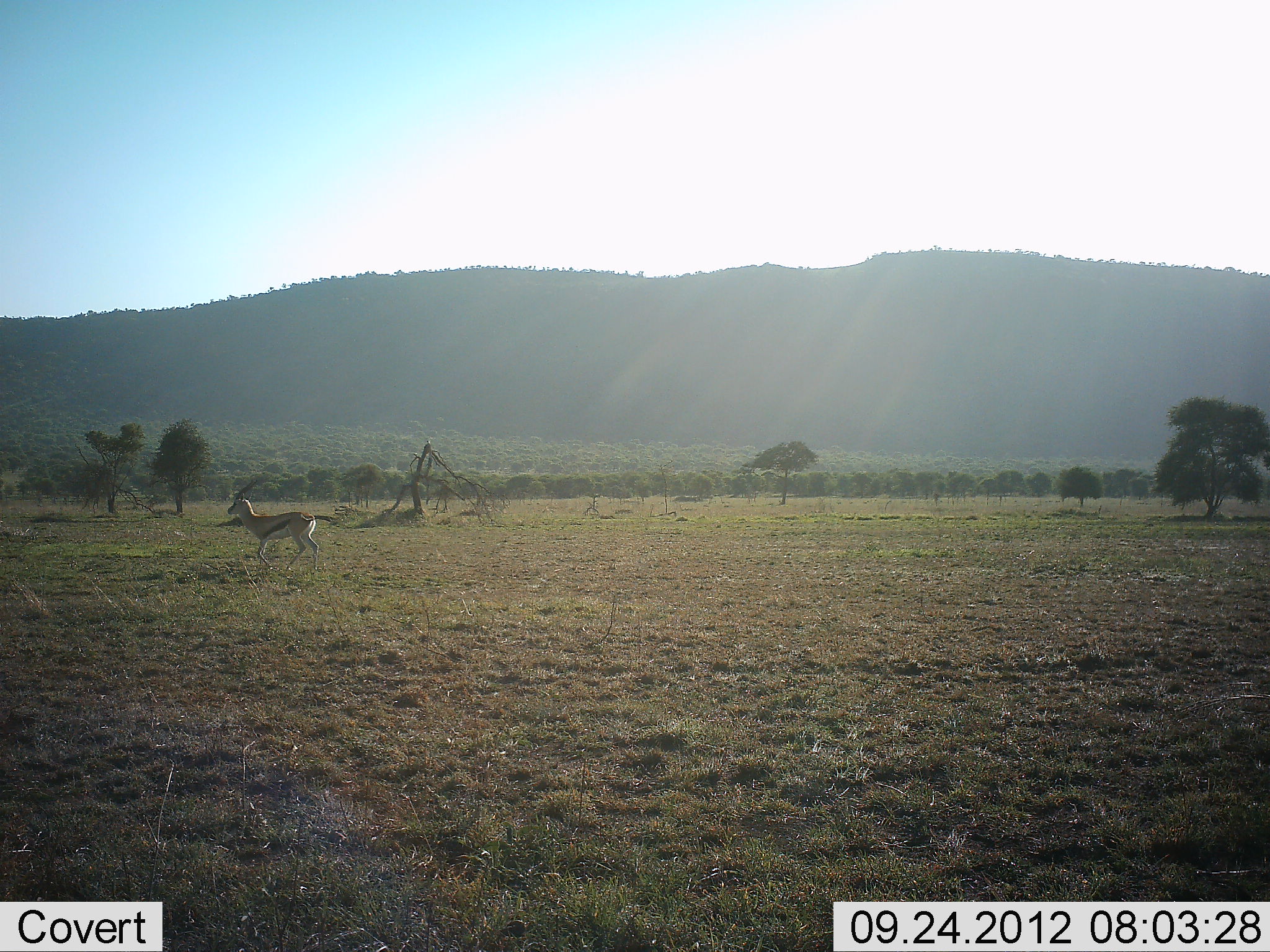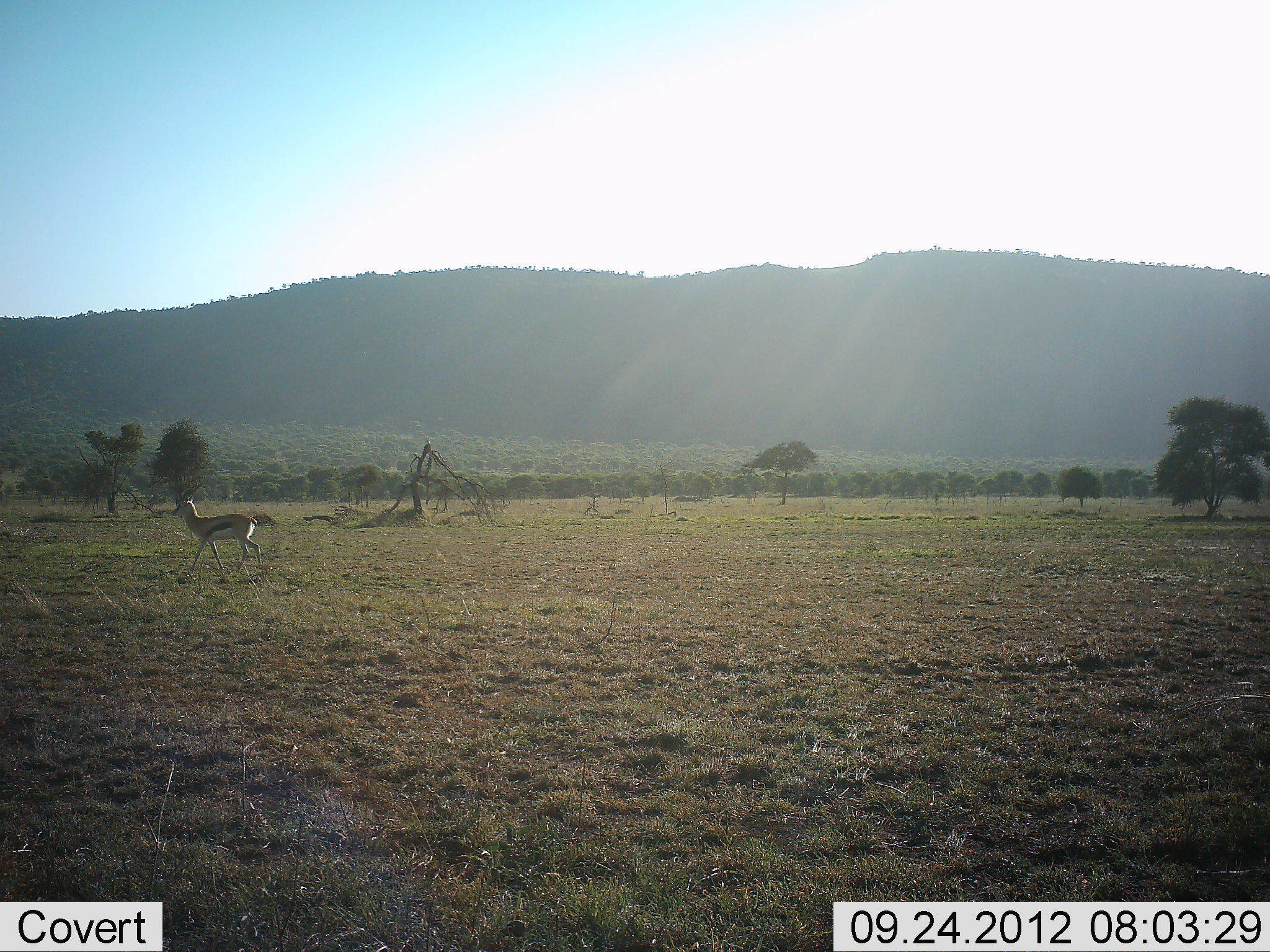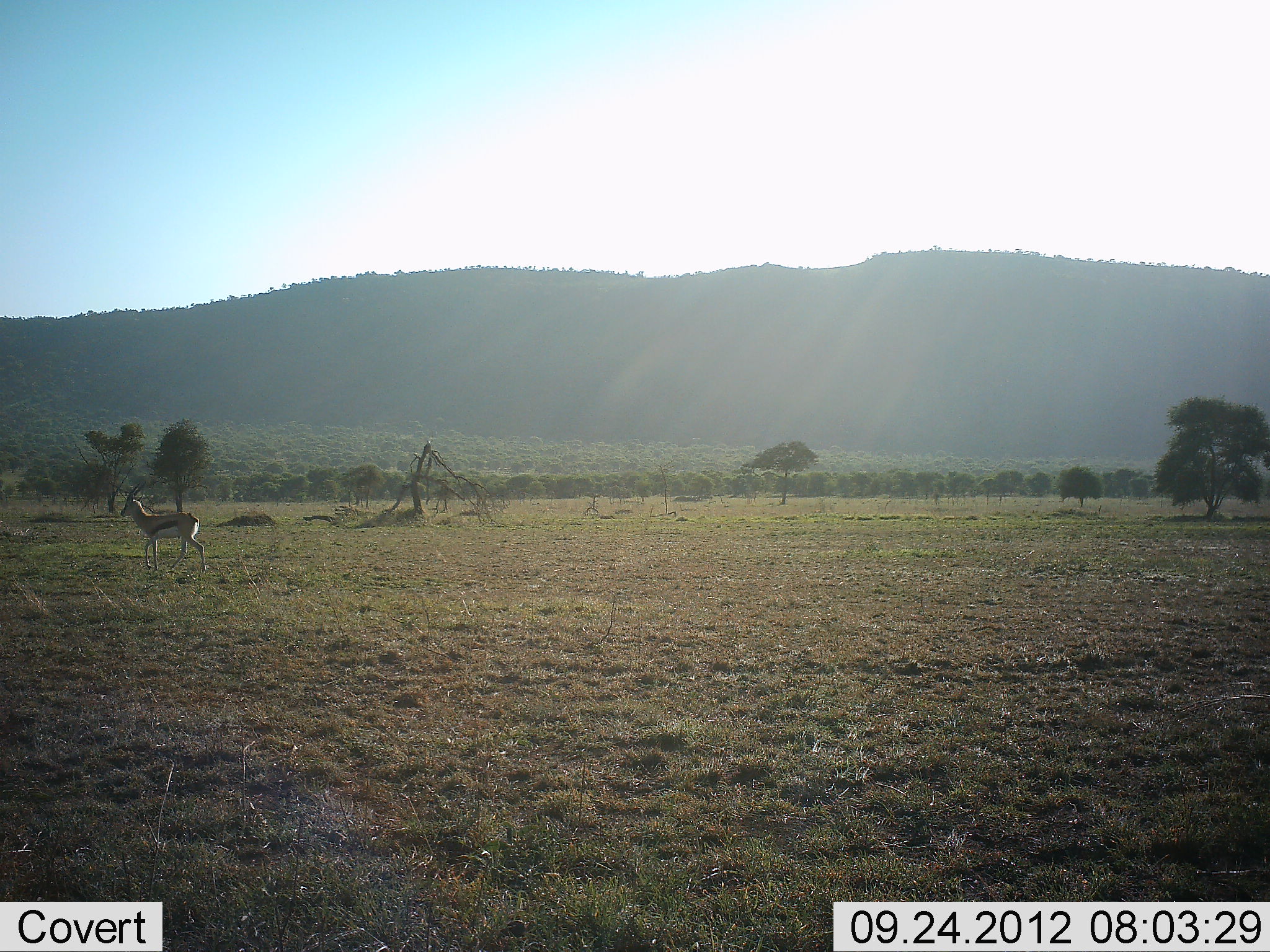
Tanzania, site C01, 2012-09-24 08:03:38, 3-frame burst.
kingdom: Animalia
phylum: Chordata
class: Mammalia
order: Artiodactyla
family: Bovidae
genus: Eudorcas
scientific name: Eudorcas thomsonii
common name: thomson's gazelle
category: gazellethomsons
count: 1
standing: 0%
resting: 0%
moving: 100%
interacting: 0%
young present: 0%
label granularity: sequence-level